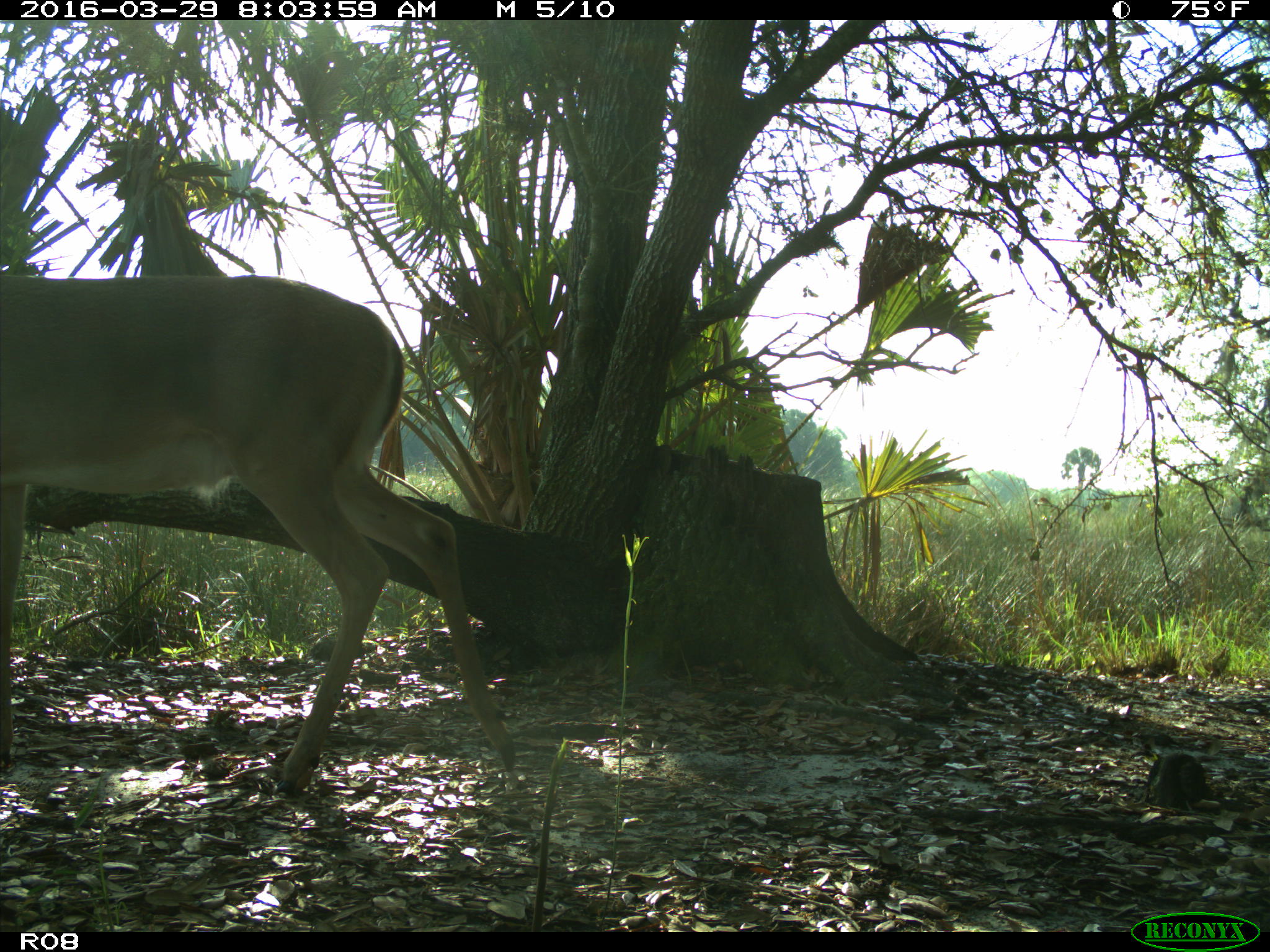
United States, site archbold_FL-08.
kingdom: Animalia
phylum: Chordata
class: Mammalia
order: Artiodactyla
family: Cervidae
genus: Odocoileus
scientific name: Odocoileus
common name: deer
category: unidentified deer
Unidentified deer (deer) (Odocoileus).